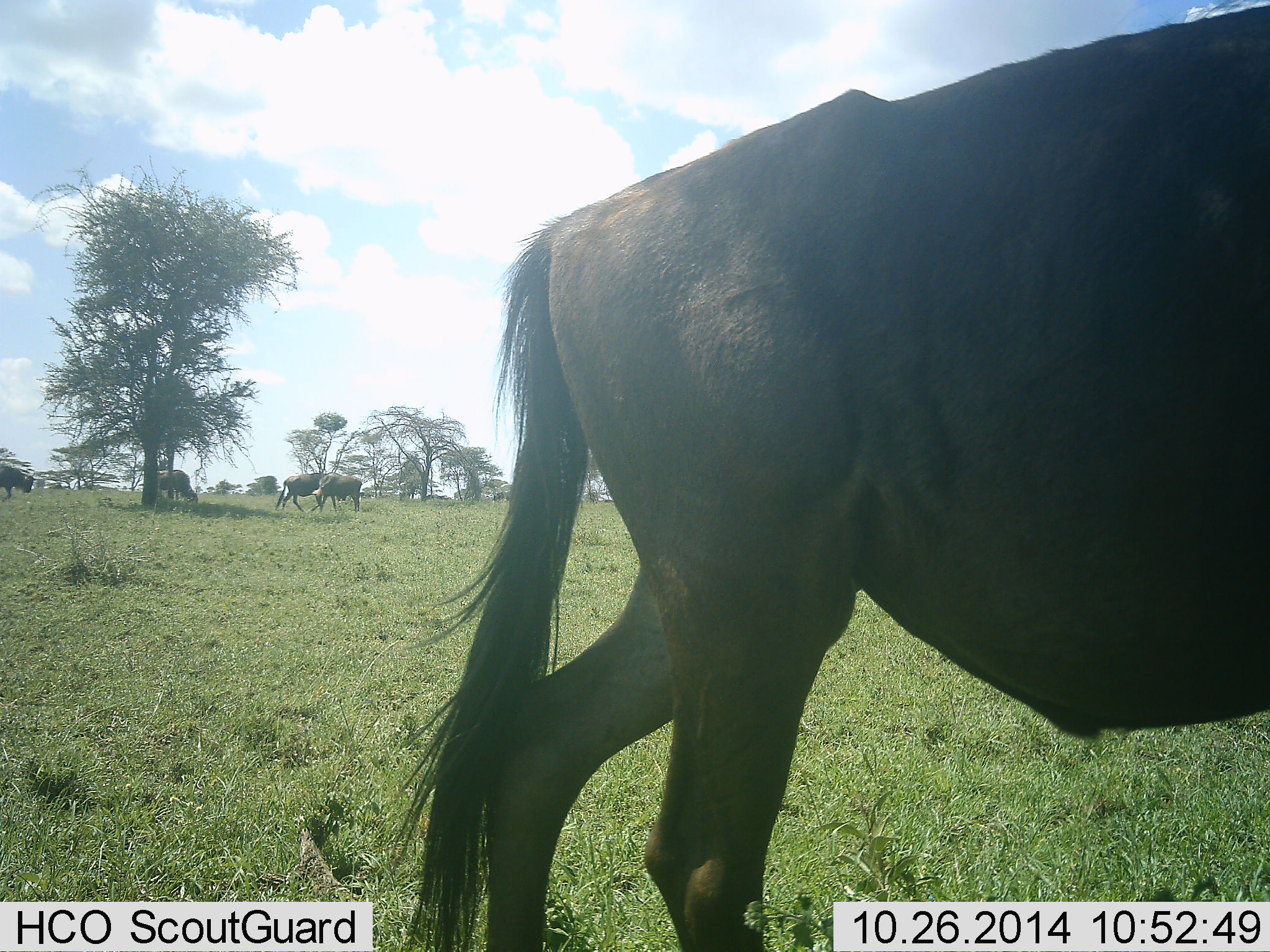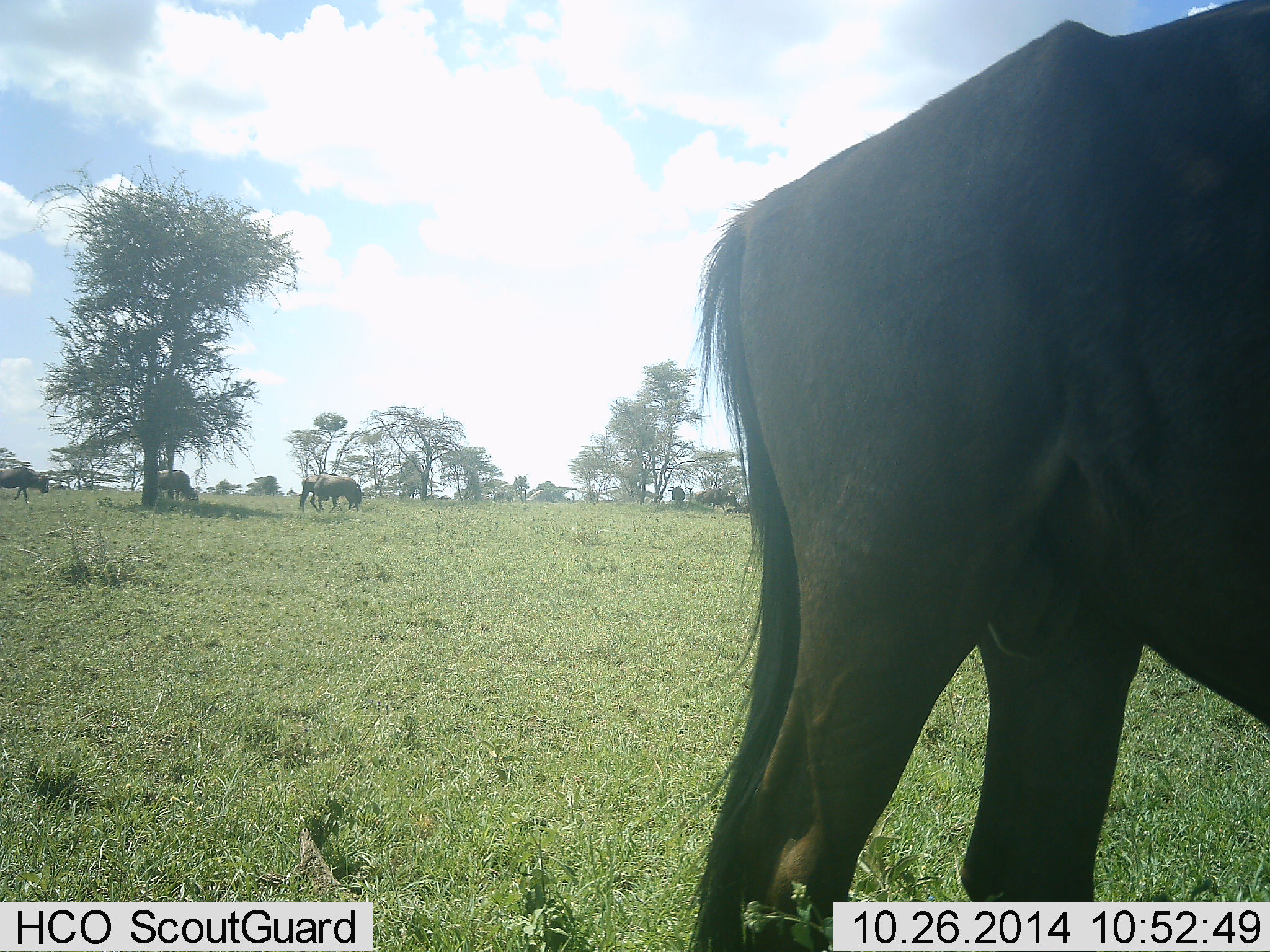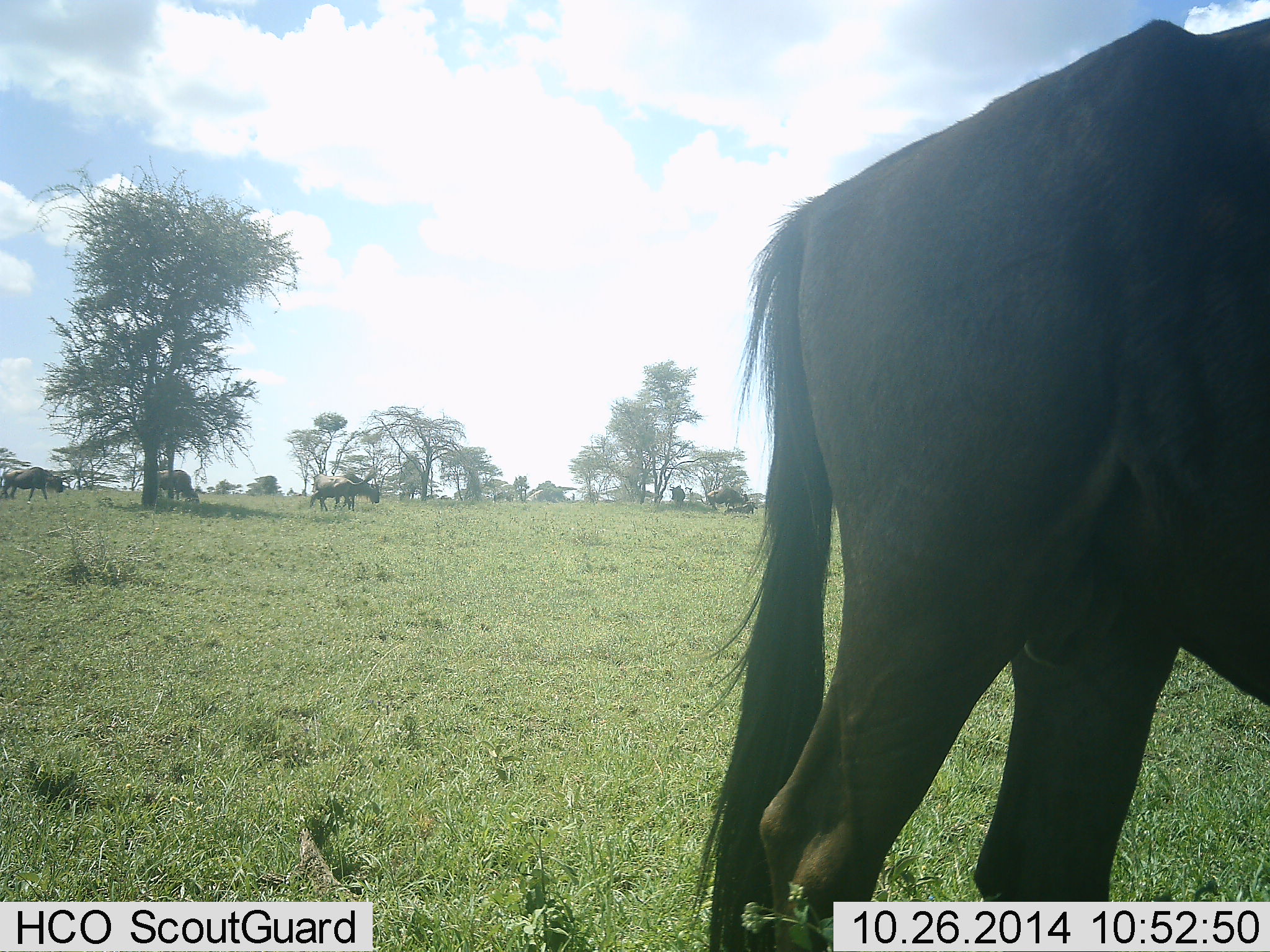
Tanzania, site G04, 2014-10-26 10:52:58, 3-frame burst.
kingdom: Animalia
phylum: Chordata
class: Mammalia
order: Artiodactyla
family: Bovidae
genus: Connochaetes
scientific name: Connochaetes taurinus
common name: blue wildebeest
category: wildebeest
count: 6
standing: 30%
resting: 0%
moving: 50%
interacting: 10%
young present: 0%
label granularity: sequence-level